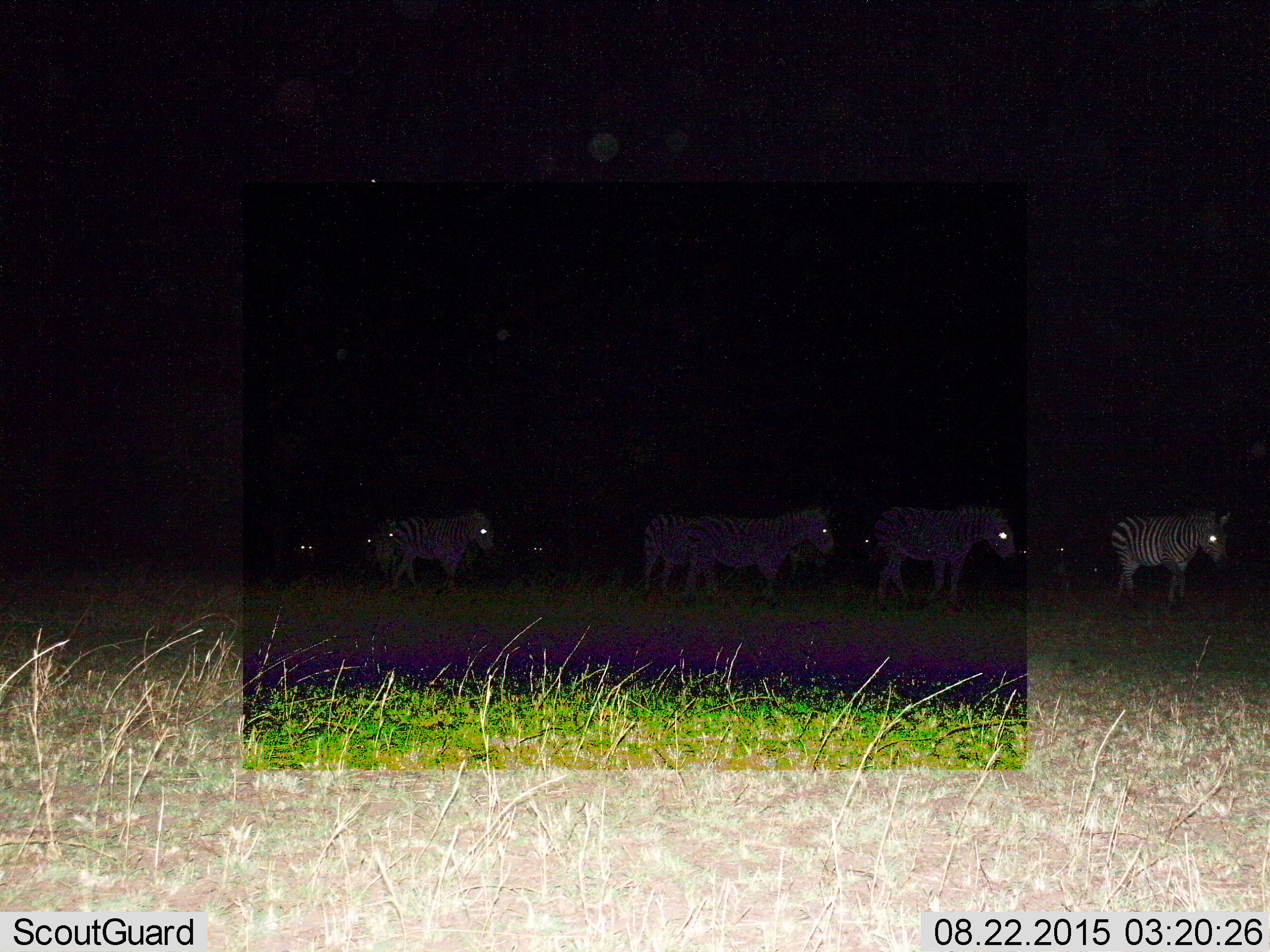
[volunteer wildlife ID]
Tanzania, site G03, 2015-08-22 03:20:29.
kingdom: Animalia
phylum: Chordata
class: Mammalia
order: Perissodactyla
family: Equidae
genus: Equus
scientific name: Equus quagga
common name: plains zebra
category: zebra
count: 10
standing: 27%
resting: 0%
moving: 87%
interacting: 0%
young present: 13%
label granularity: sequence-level